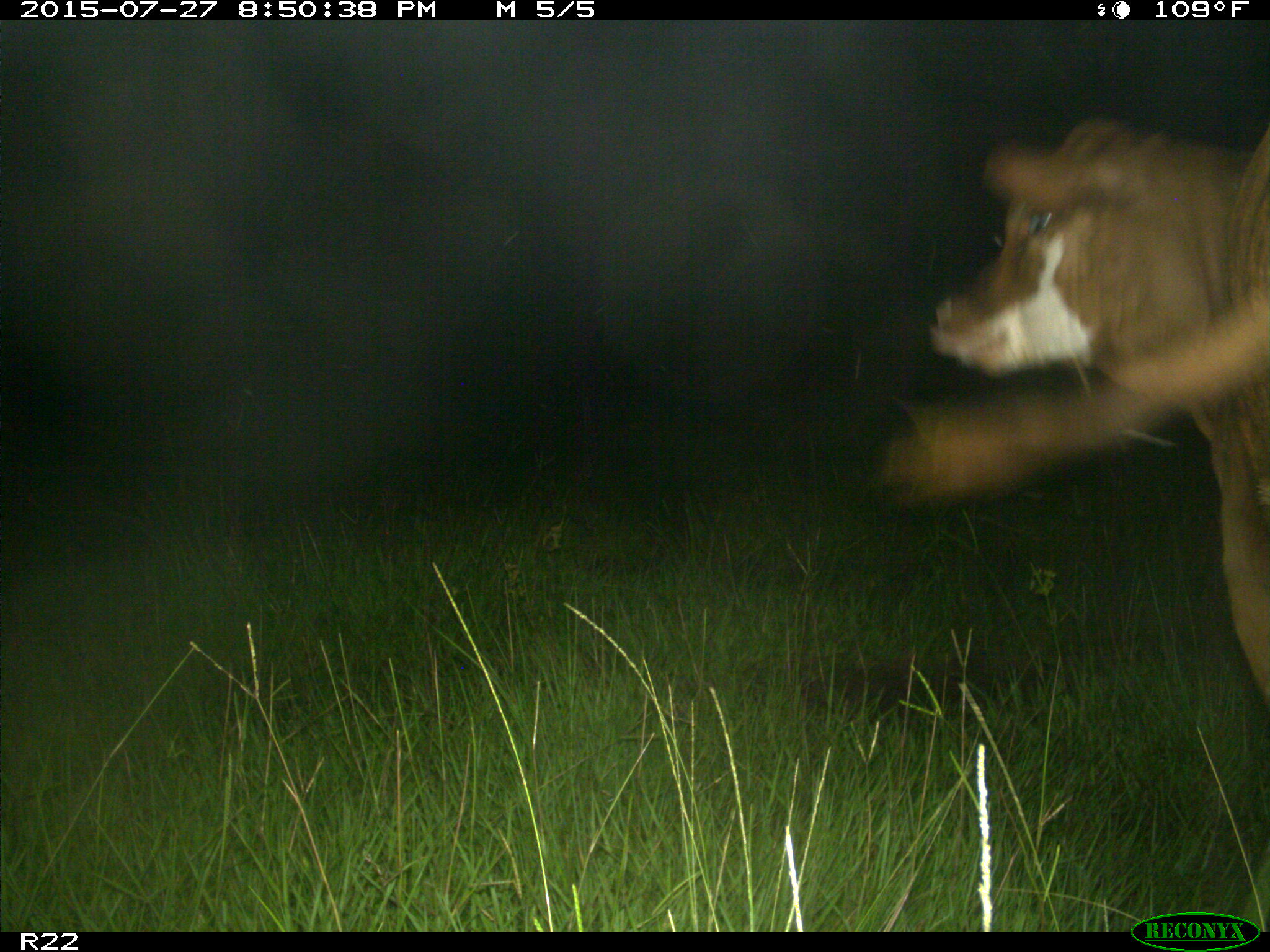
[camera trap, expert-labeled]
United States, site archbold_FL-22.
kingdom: Animalia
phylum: Chordata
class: Mammalia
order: Artiodactyla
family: Bovidae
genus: Bos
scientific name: Bos taurus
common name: domestic cow